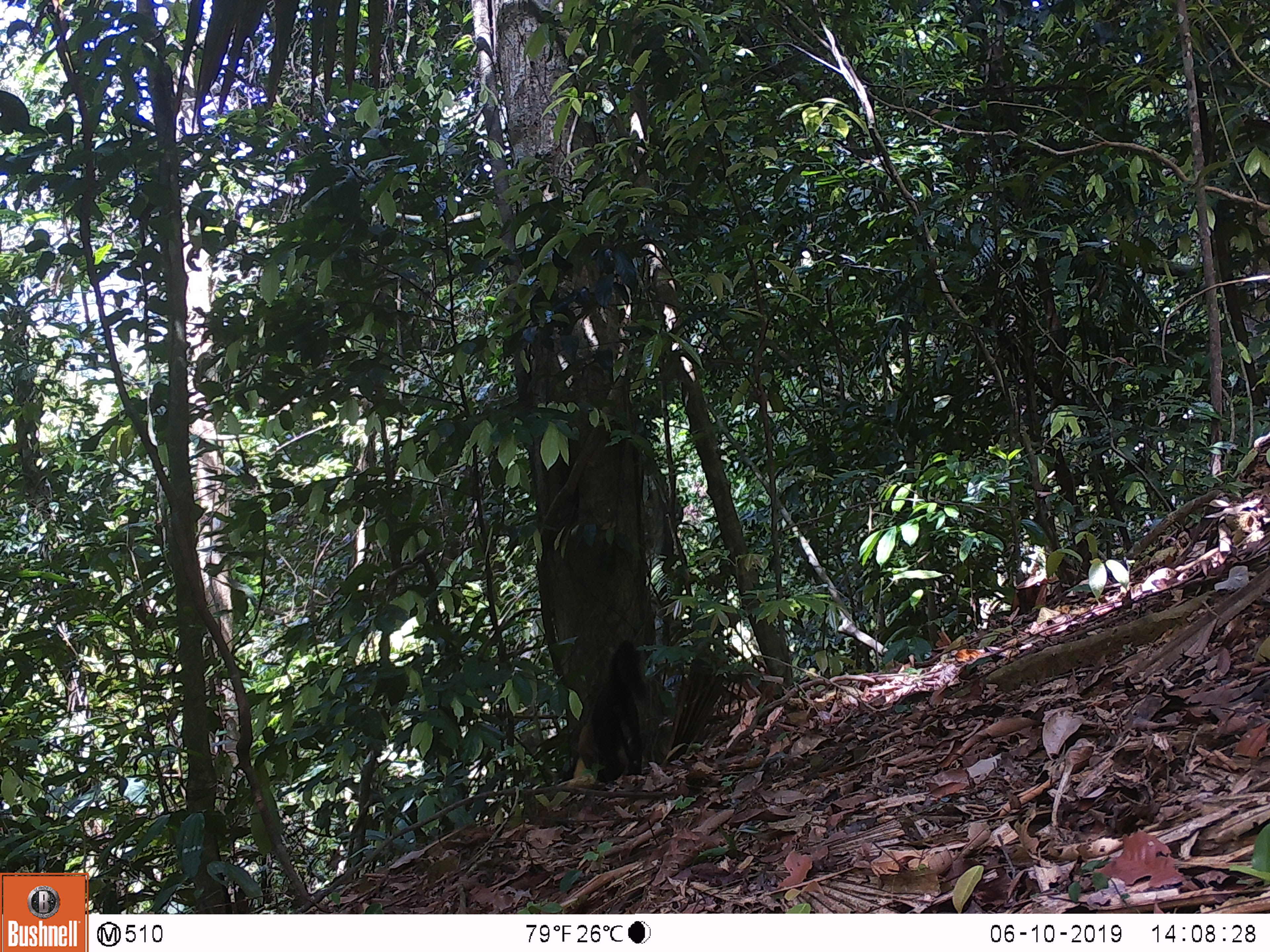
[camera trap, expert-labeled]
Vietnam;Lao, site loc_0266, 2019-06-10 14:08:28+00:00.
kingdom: Animalia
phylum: Chordata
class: Mammalia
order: Carnivora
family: Mustelidae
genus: Martes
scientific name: Martes flavigula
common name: yellow-throated marten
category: yellow throated marten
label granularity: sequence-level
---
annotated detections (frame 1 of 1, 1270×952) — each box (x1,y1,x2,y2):
yellow throated marten: (572,639,646,783)